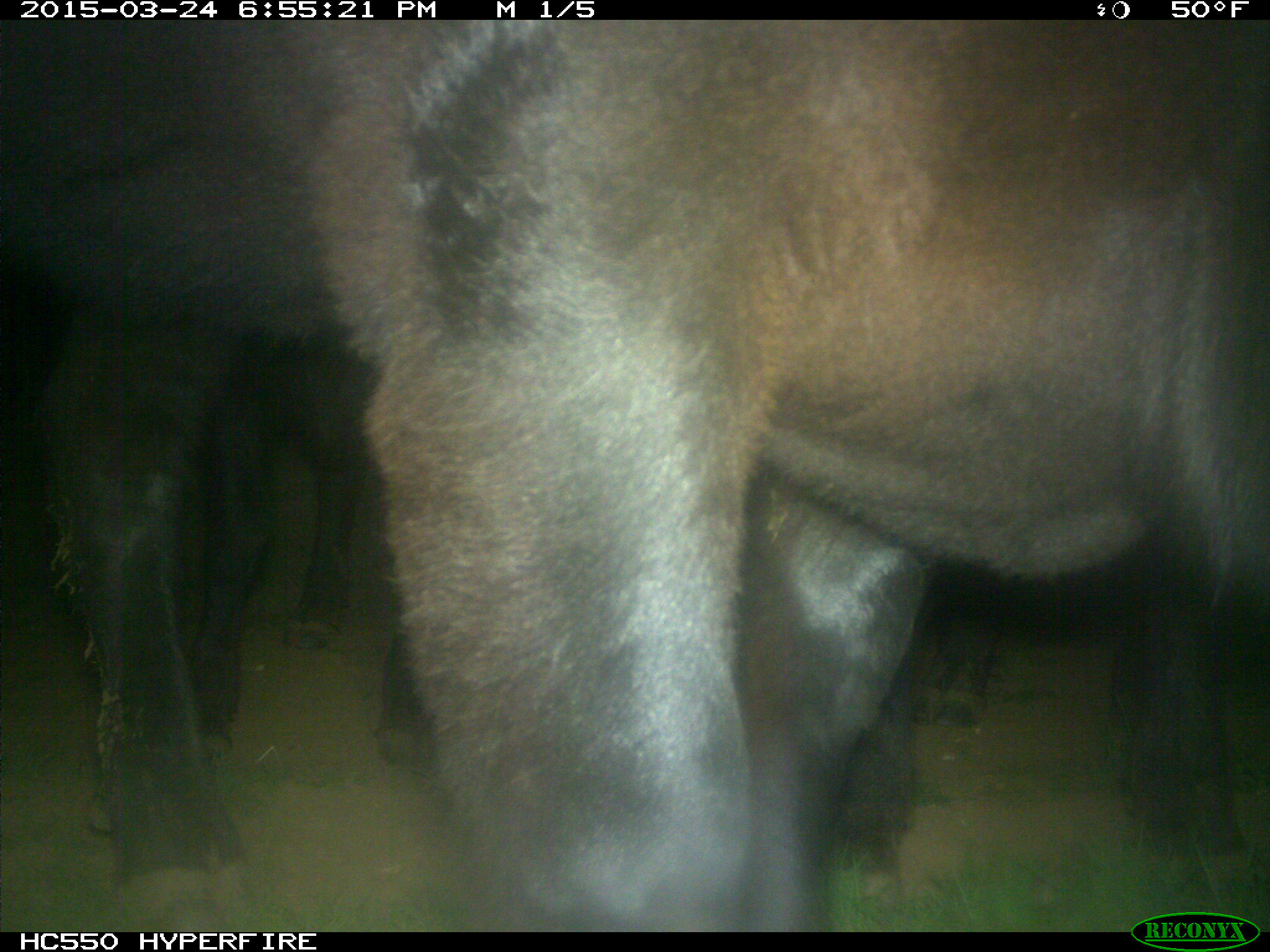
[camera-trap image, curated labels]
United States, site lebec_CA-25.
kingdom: Animalia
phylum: Chordata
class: Mammalia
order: Artiodactyla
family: Bovidae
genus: Bos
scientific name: Bos taurus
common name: domestic cow